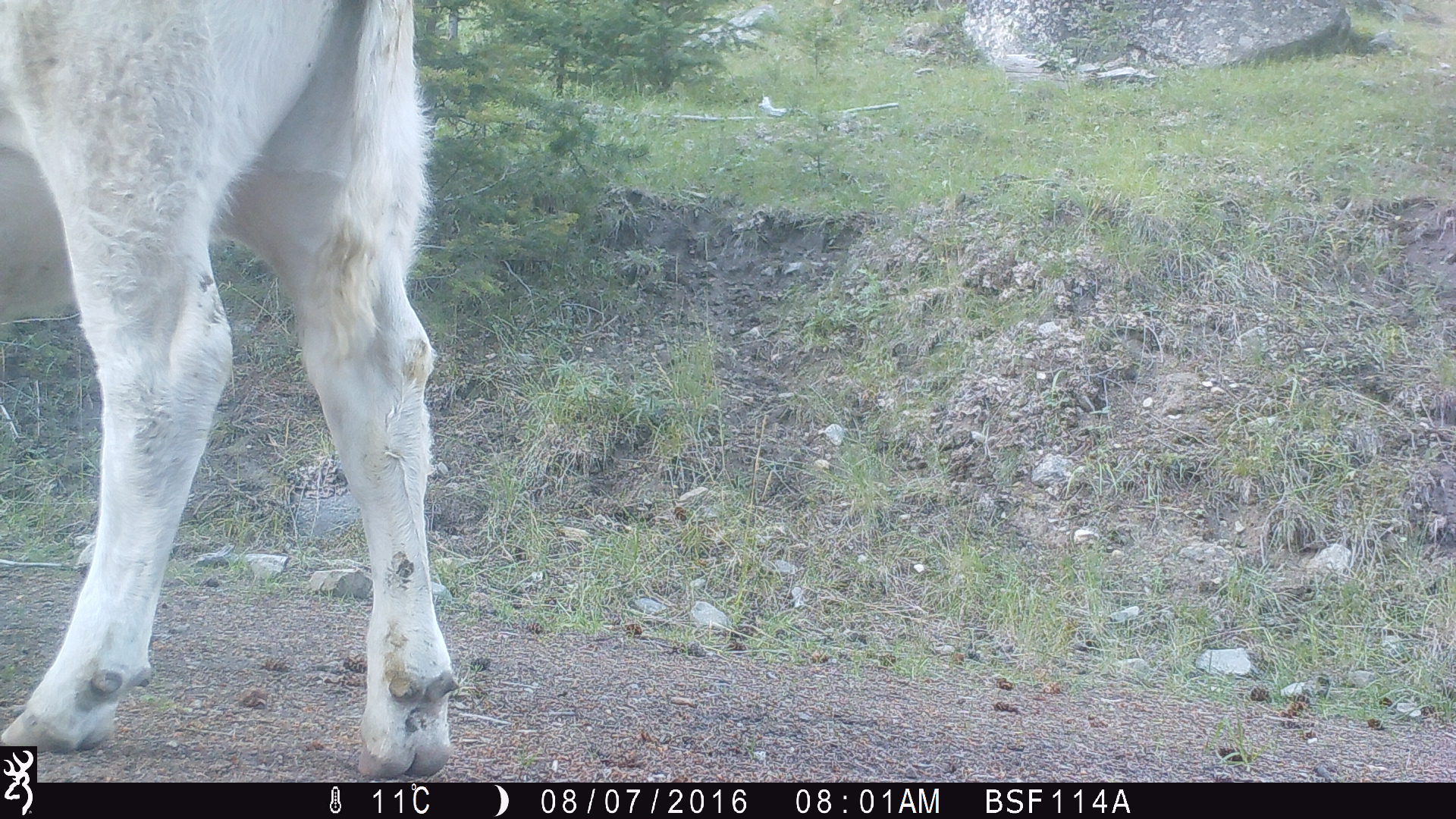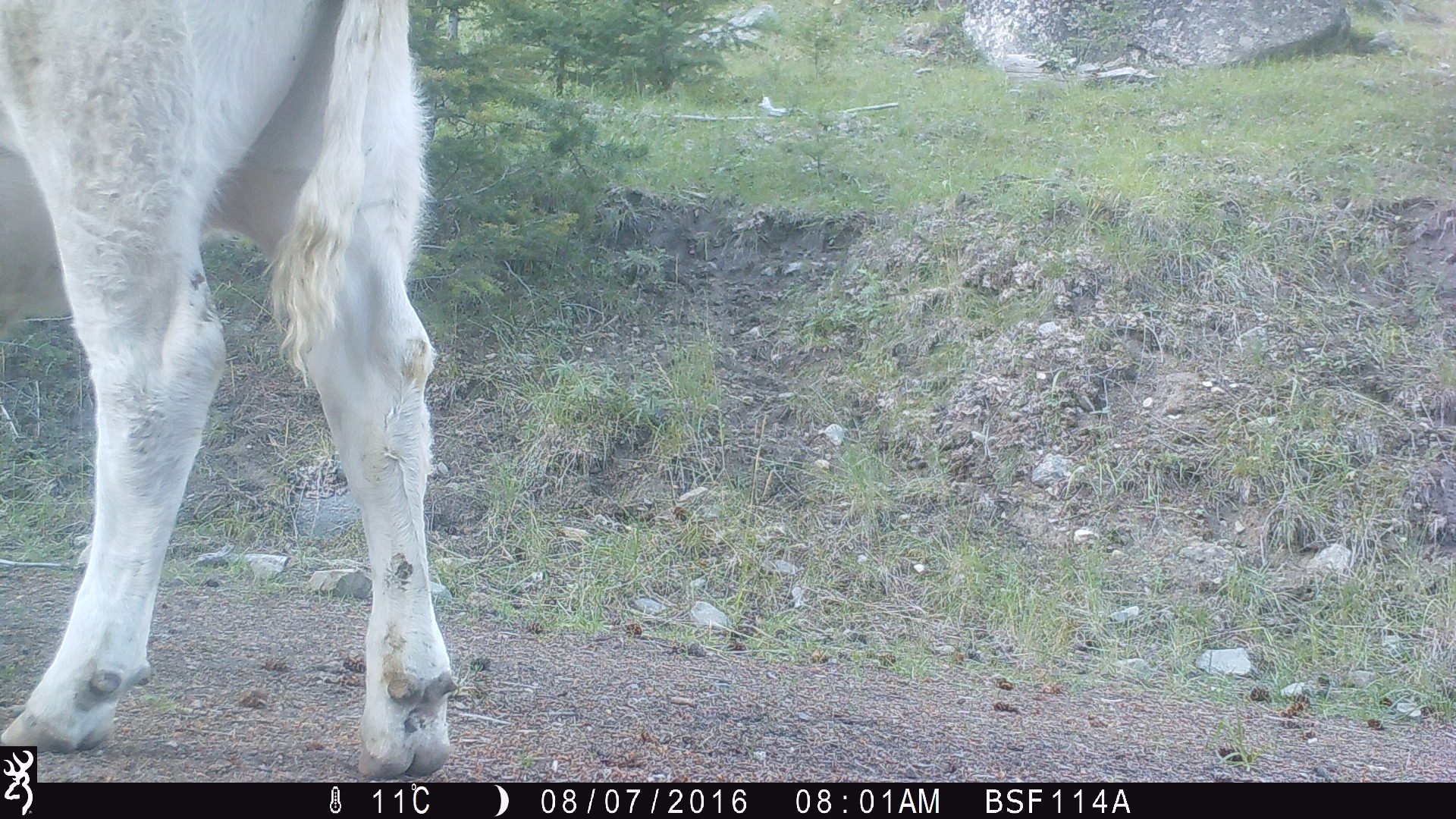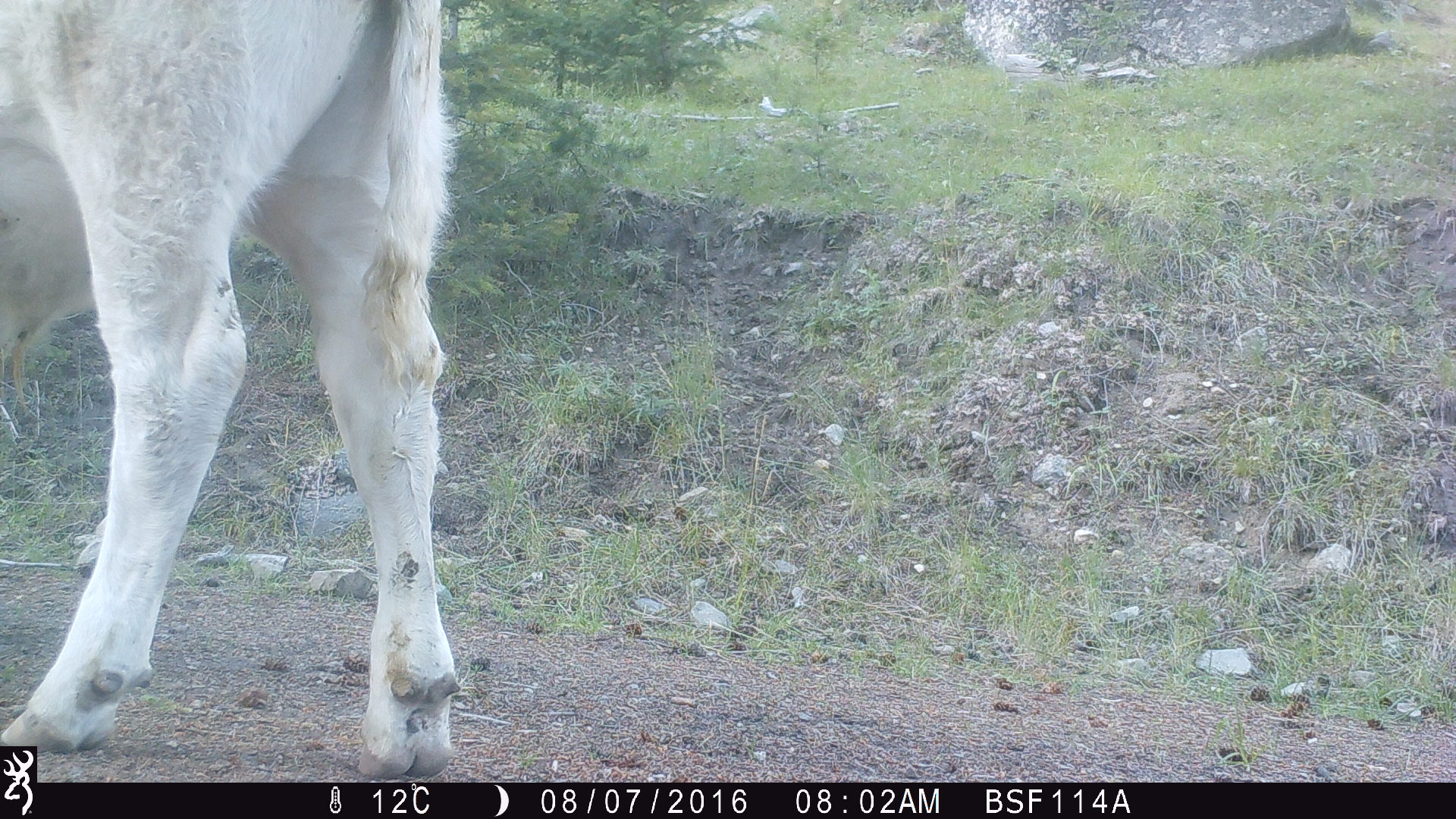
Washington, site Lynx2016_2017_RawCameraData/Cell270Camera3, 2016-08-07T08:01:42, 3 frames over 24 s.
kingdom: Animalia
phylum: Chordata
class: Mammalia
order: Artiodactyla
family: Bovidae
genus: Bos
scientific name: Bos taurus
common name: domestic cattle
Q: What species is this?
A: Domestic cattle (Bos taurus).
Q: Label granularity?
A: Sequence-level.